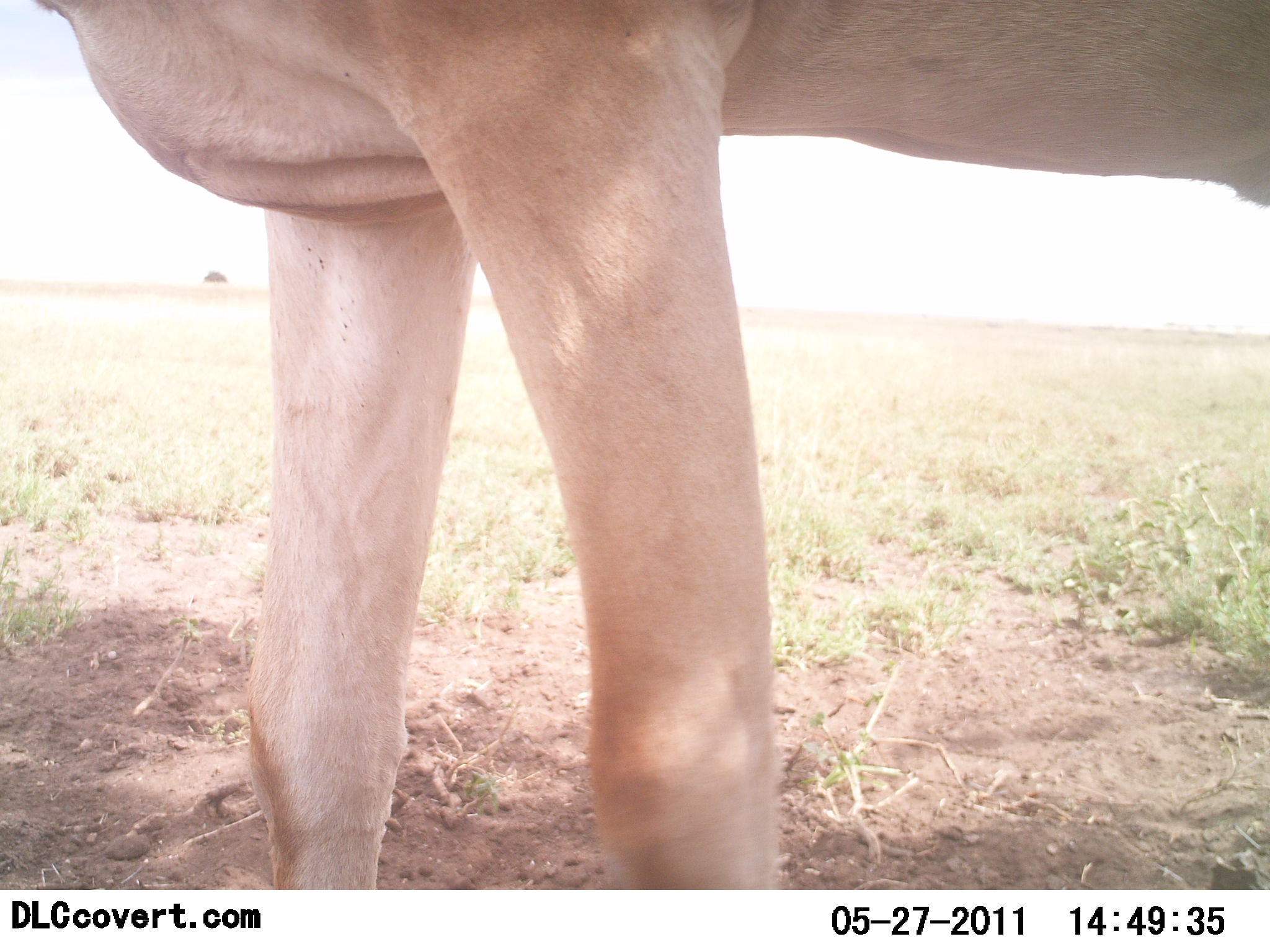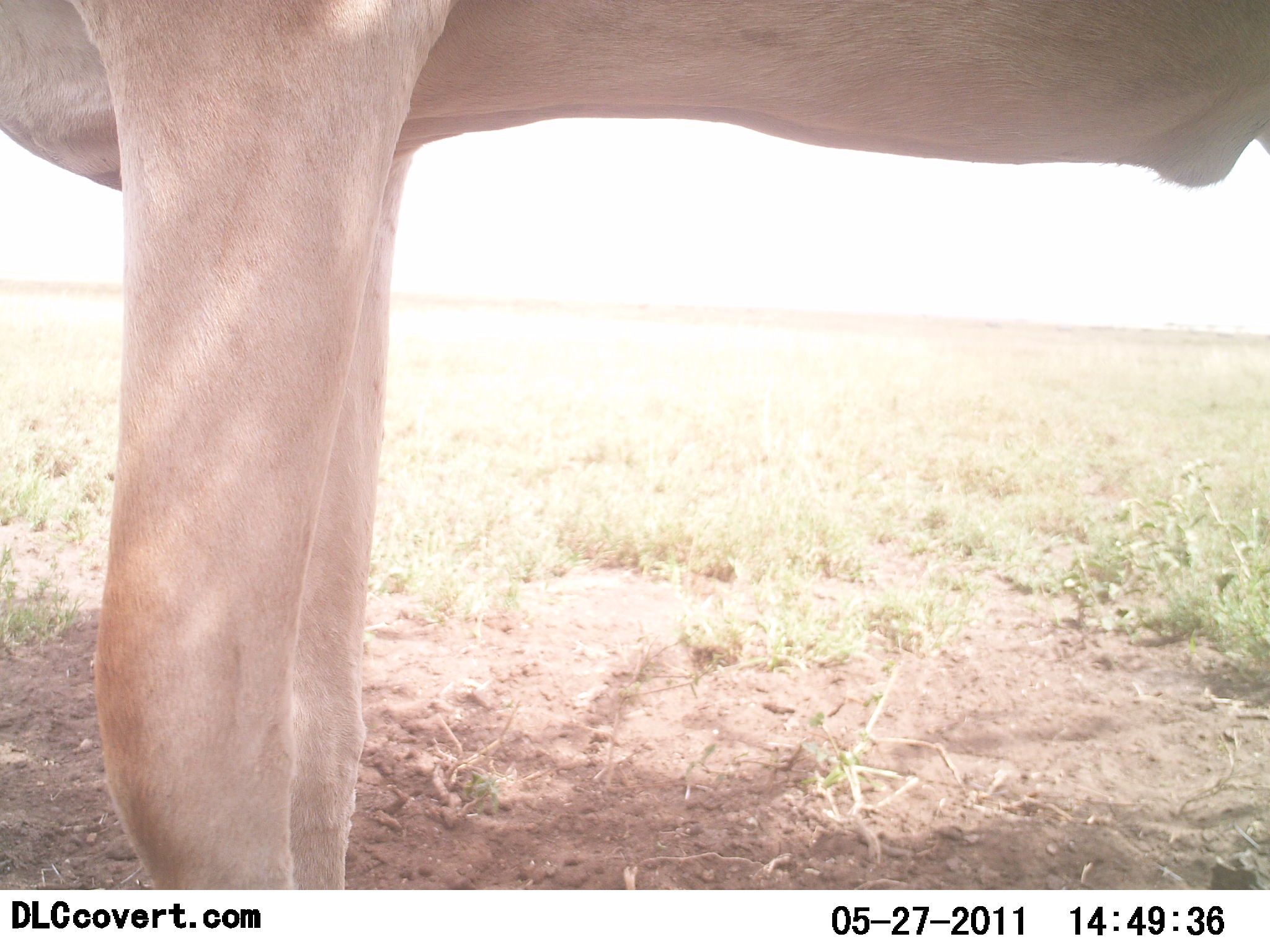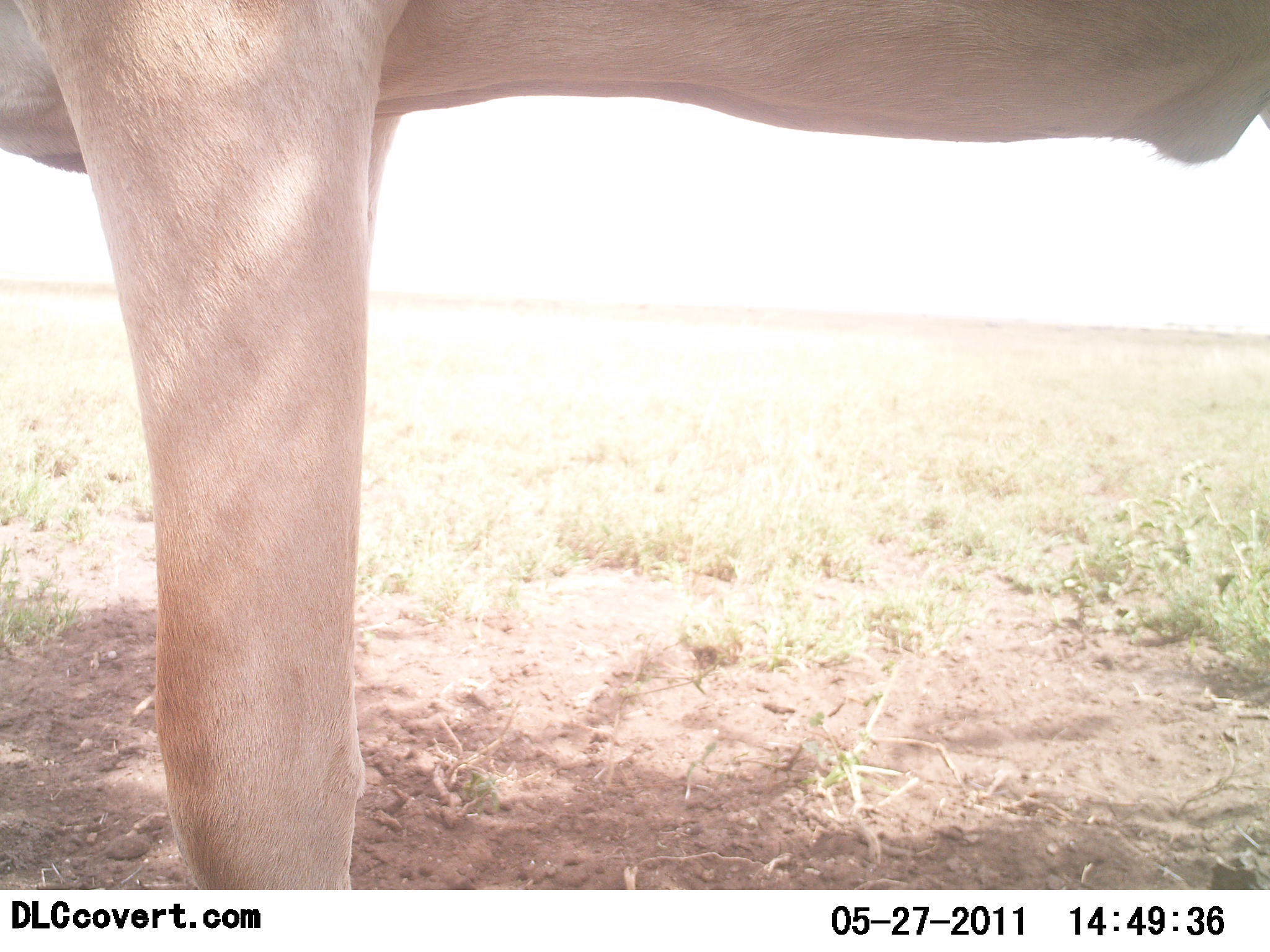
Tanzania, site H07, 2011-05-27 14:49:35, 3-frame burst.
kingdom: Animalia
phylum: Chordata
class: Mammalia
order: Artiodactyla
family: Bovidae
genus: Alcelaphus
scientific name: Alcelaphus buselaphus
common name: hartebeest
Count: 1.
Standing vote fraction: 91%.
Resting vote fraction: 0%.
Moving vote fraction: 9%.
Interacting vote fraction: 0%.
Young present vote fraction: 0%.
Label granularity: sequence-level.